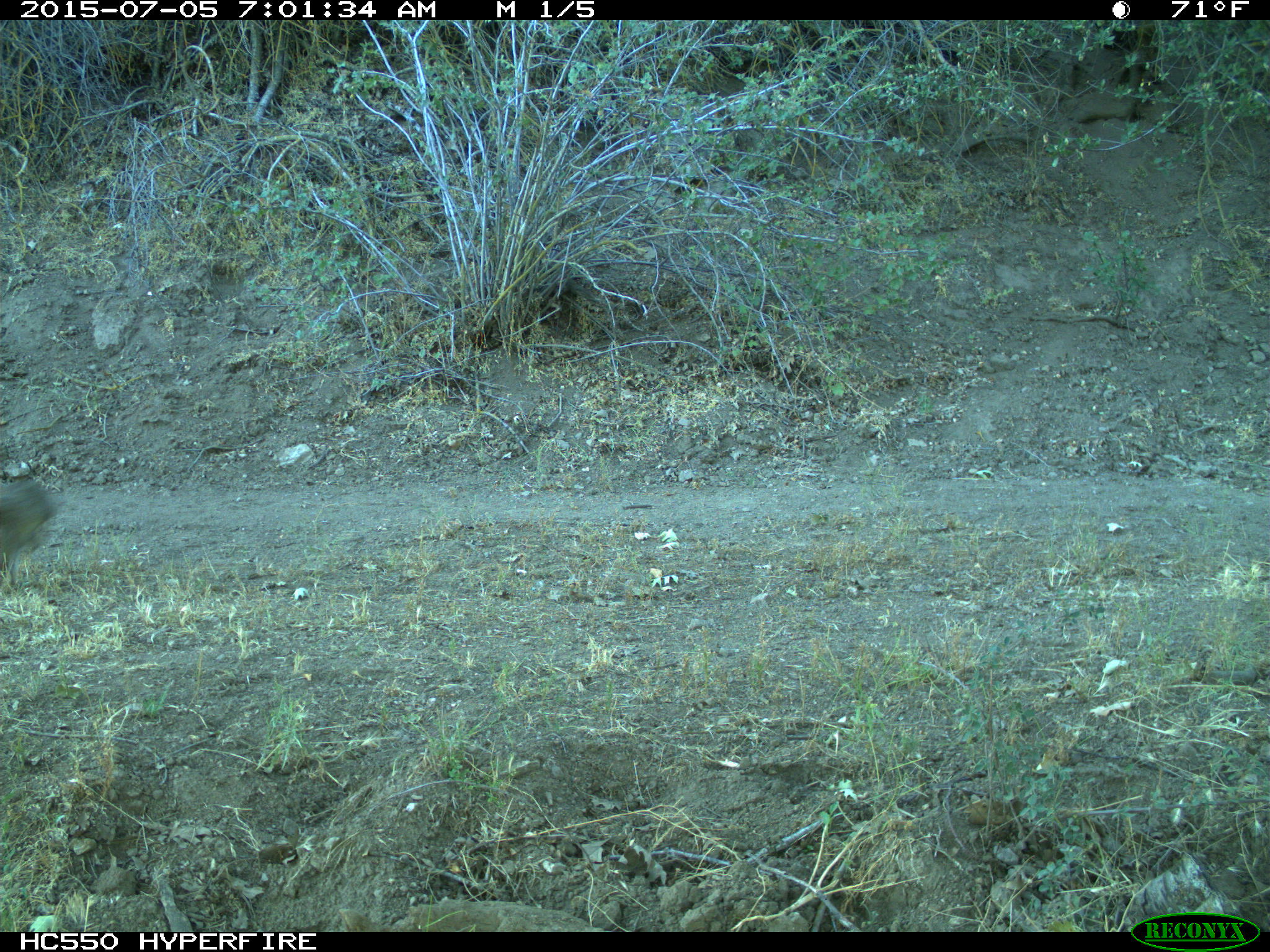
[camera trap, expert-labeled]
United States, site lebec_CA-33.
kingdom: Animalia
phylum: Chordata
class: Mammalia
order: Lagomorpha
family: Leporidae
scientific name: Leporidae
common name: rabbits and hares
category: unidentified rabbit